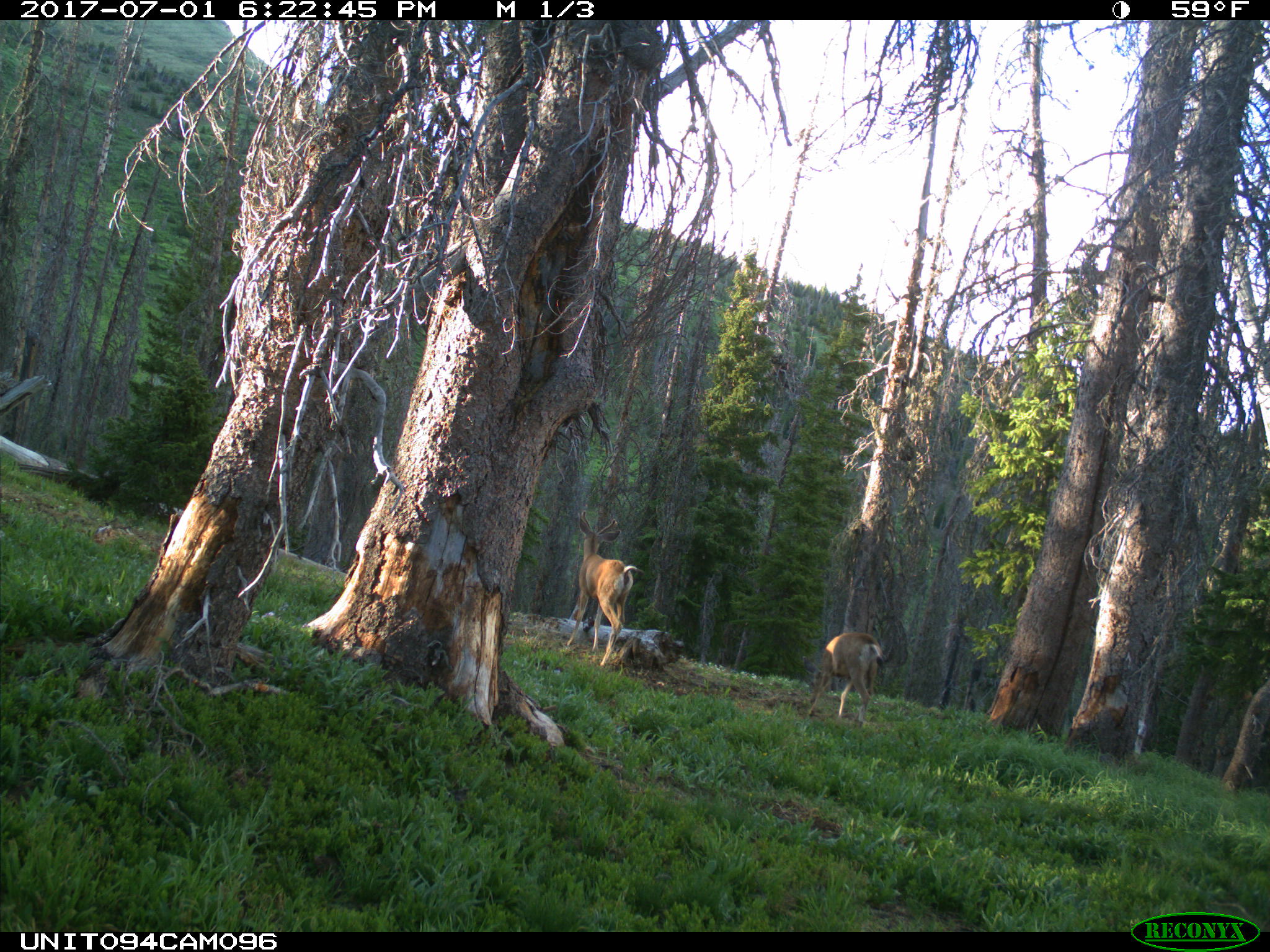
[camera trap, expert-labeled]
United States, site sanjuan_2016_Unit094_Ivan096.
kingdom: Animalia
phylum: Chordata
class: Mammalia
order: Artiodactyla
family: Cervidae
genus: Odocoileus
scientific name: Odocoileus hemionus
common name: mule deer